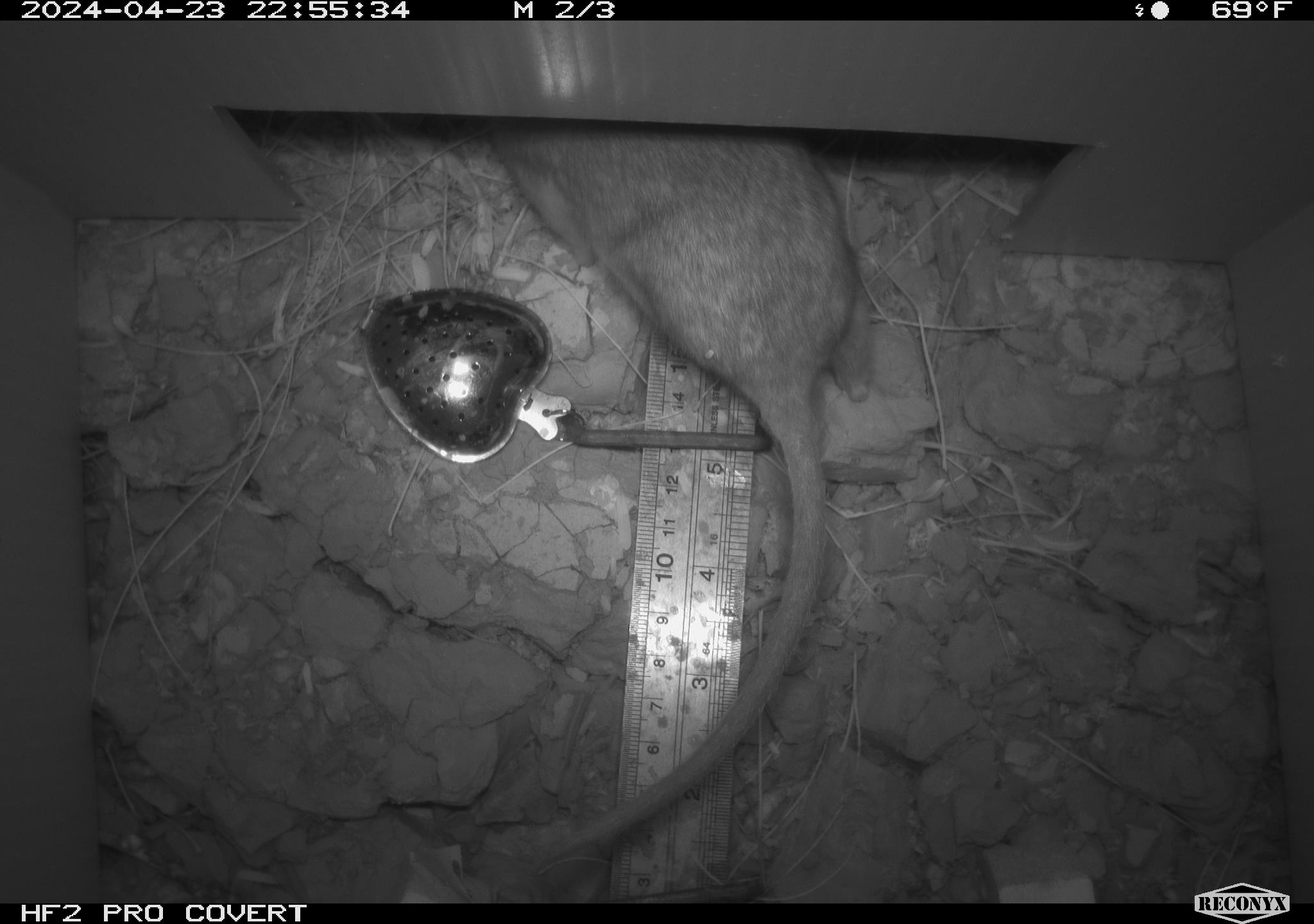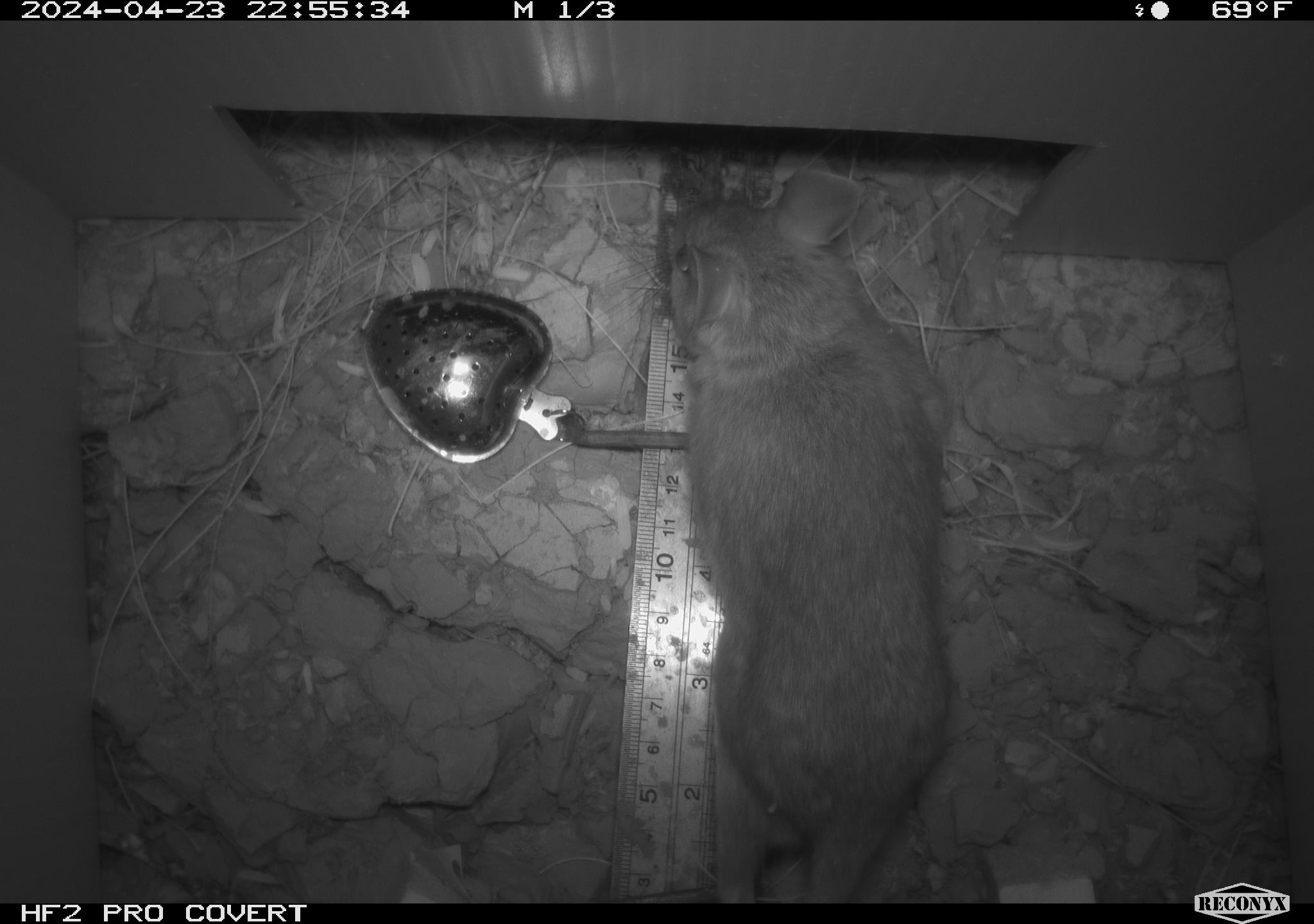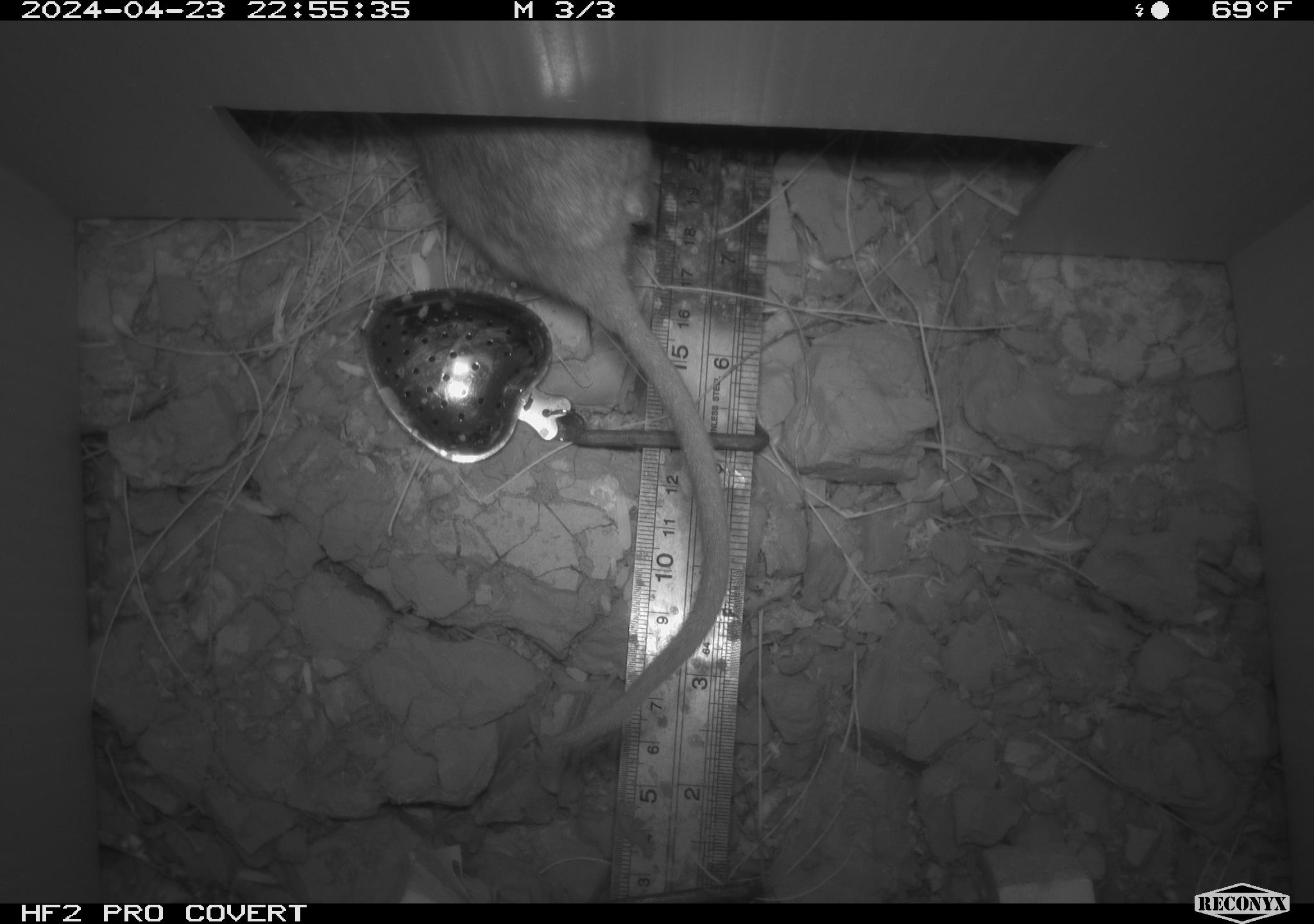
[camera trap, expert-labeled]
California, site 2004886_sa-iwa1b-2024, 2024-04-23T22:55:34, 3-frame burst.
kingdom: Animalia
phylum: Chordata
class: Mammalia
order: Rodentia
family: Cricetidae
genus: Neotoma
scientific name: Neotoma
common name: pack rat or woodrat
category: neotoma species